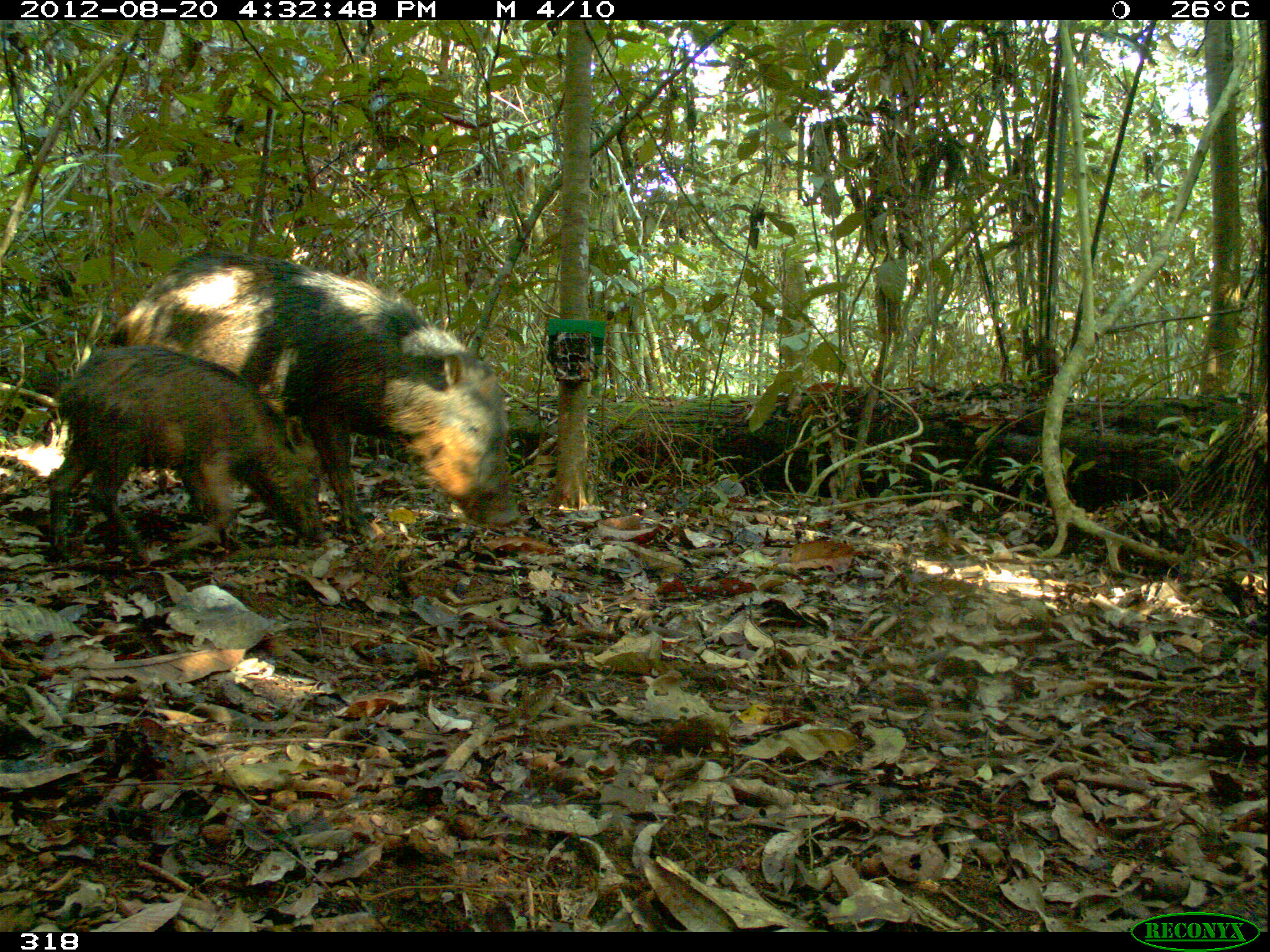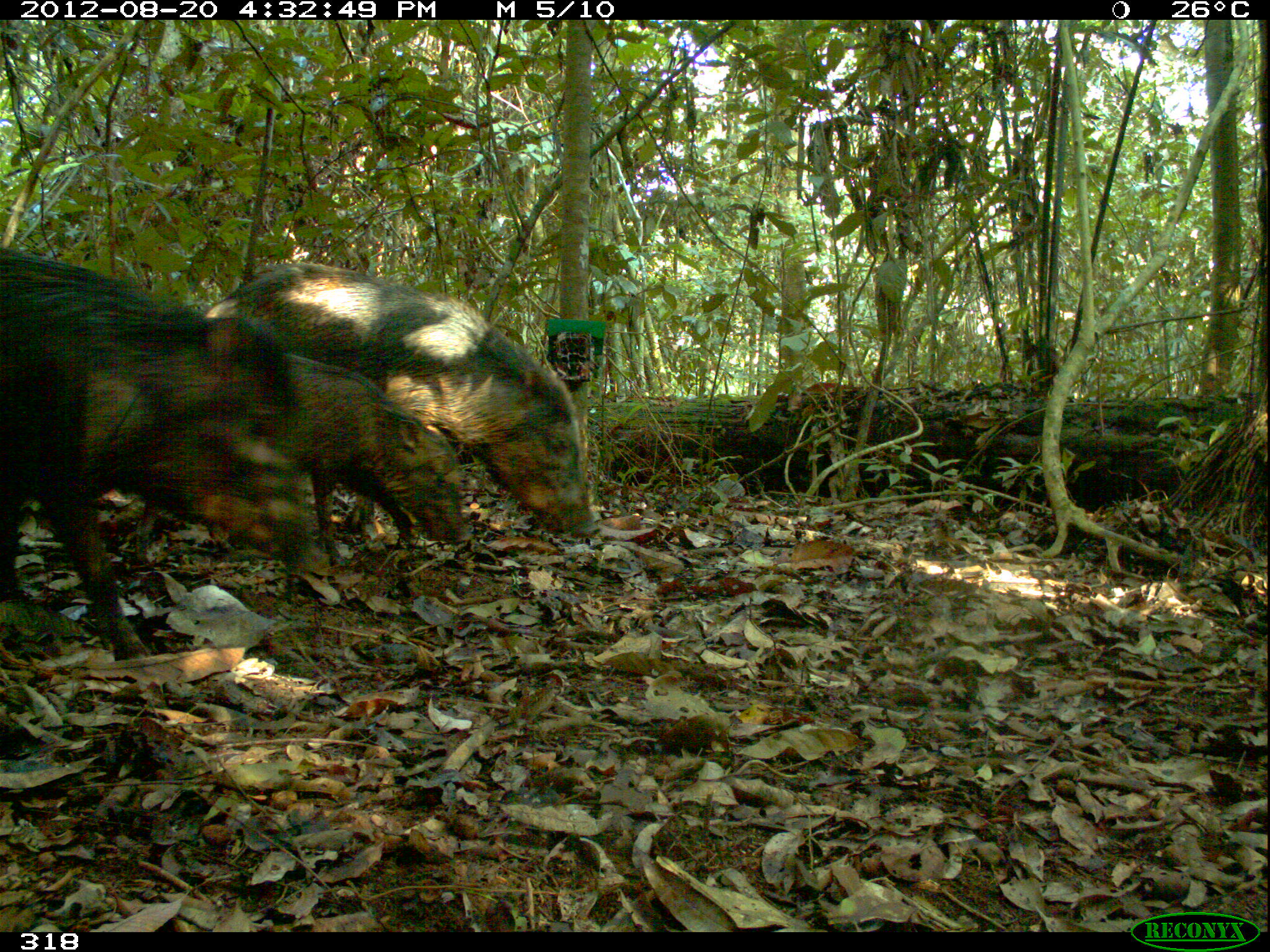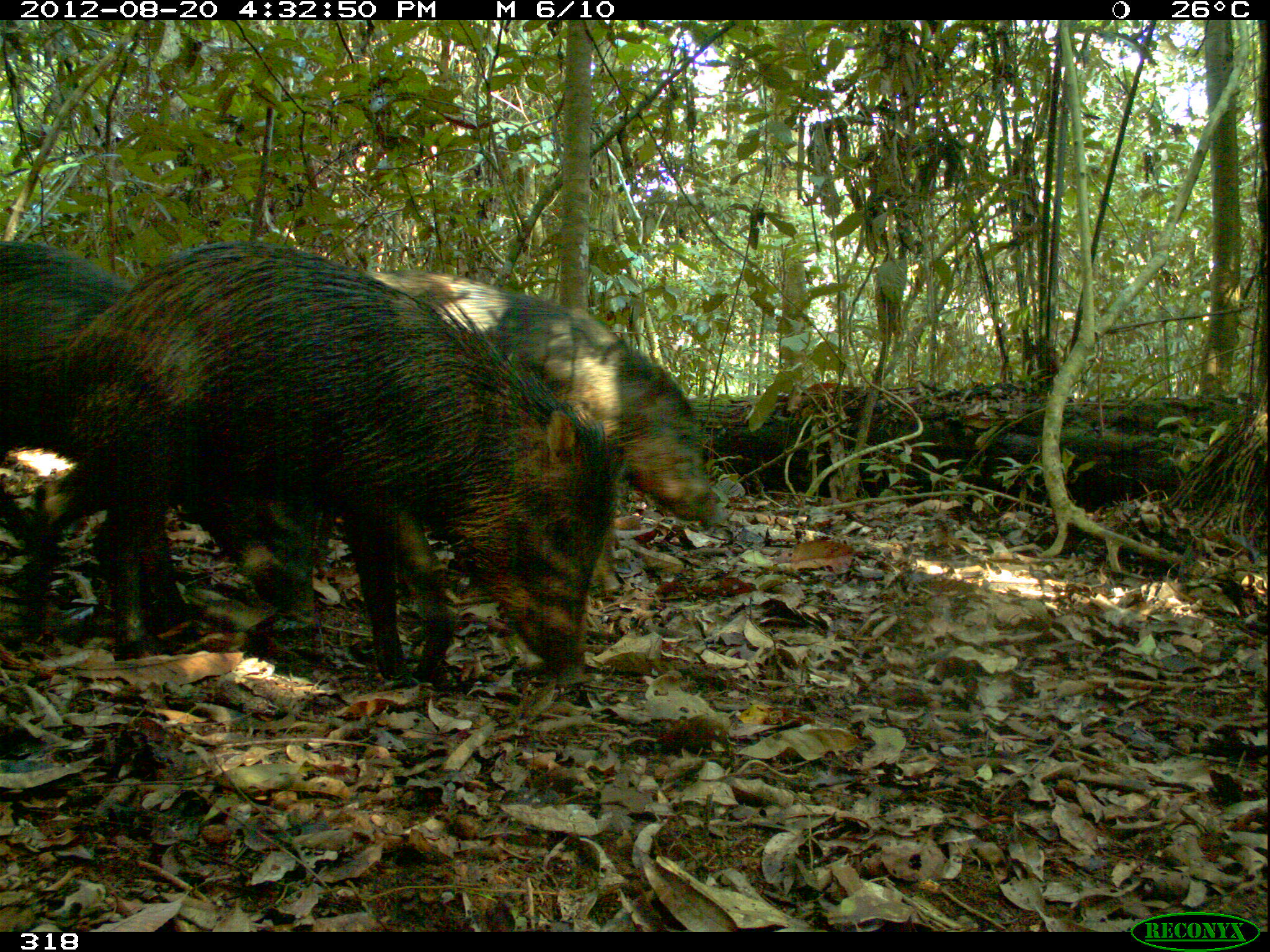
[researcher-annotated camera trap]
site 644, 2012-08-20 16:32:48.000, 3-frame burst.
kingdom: Animalia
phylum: Chordata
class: Mammalia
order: Artiodactyla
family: Tayassuidae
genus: Tayassu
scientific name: Tayassu pecari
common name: white-lipped peccary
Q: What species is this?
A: Tayassu pecari (white-lipped peccary).